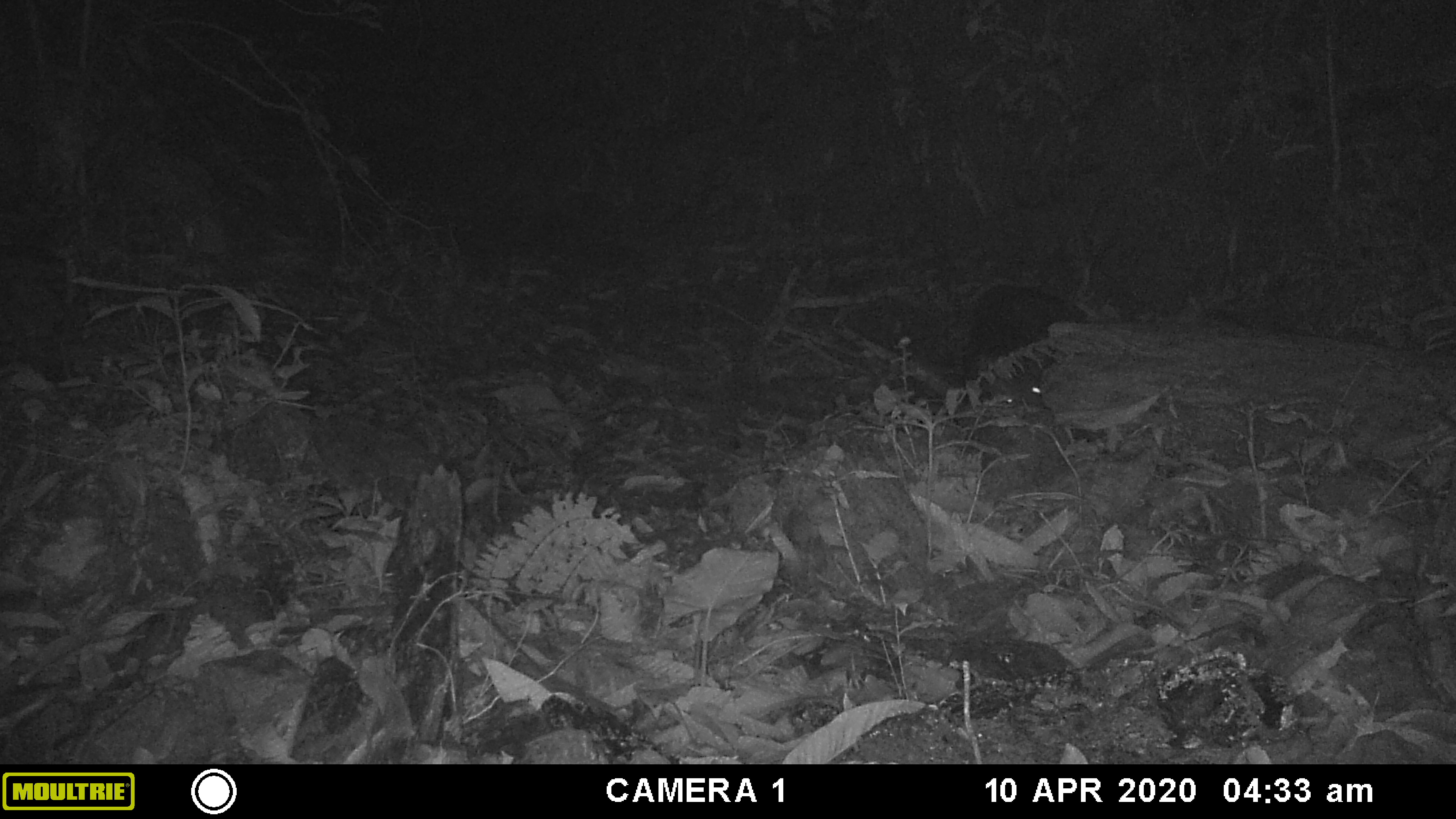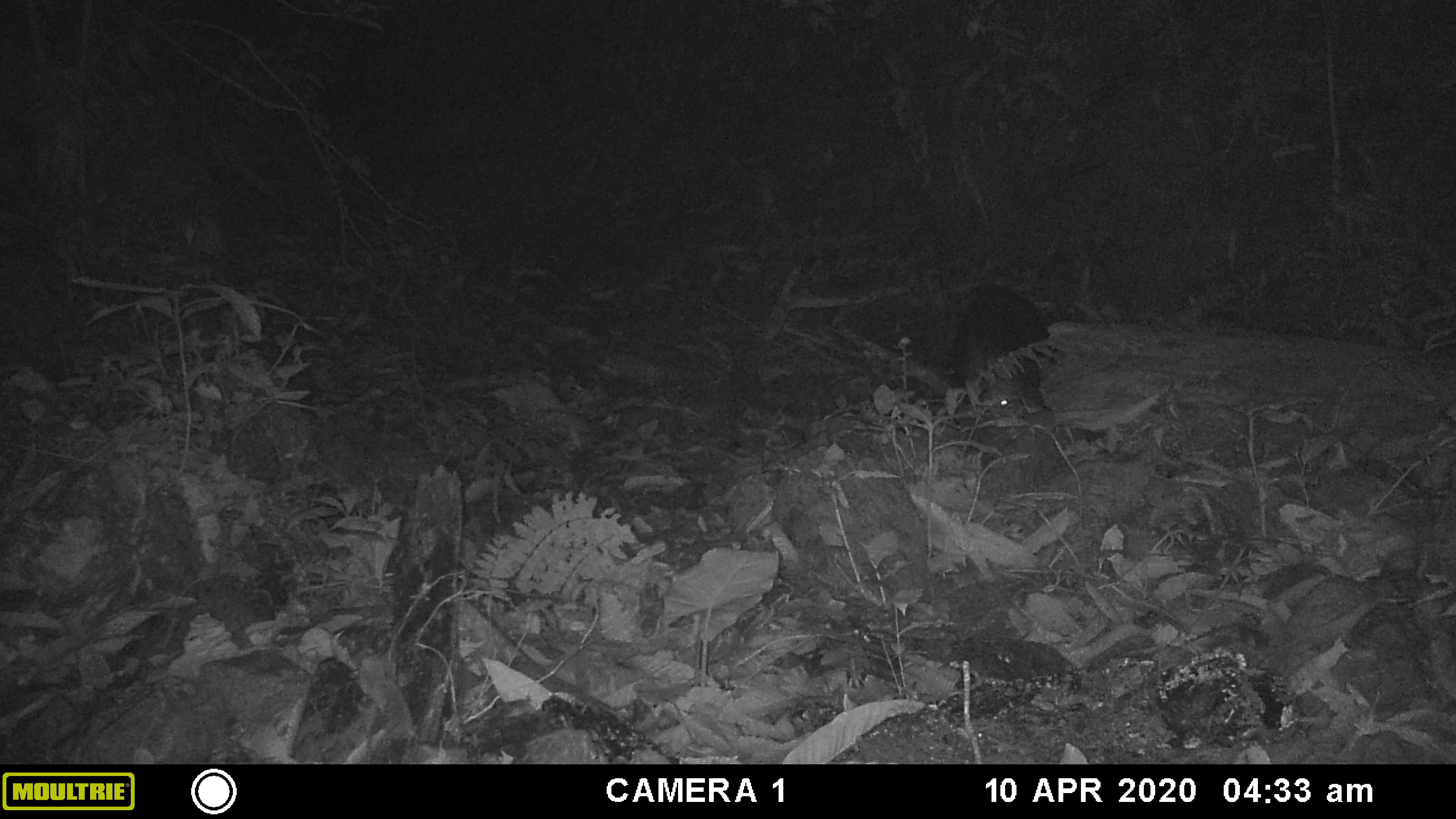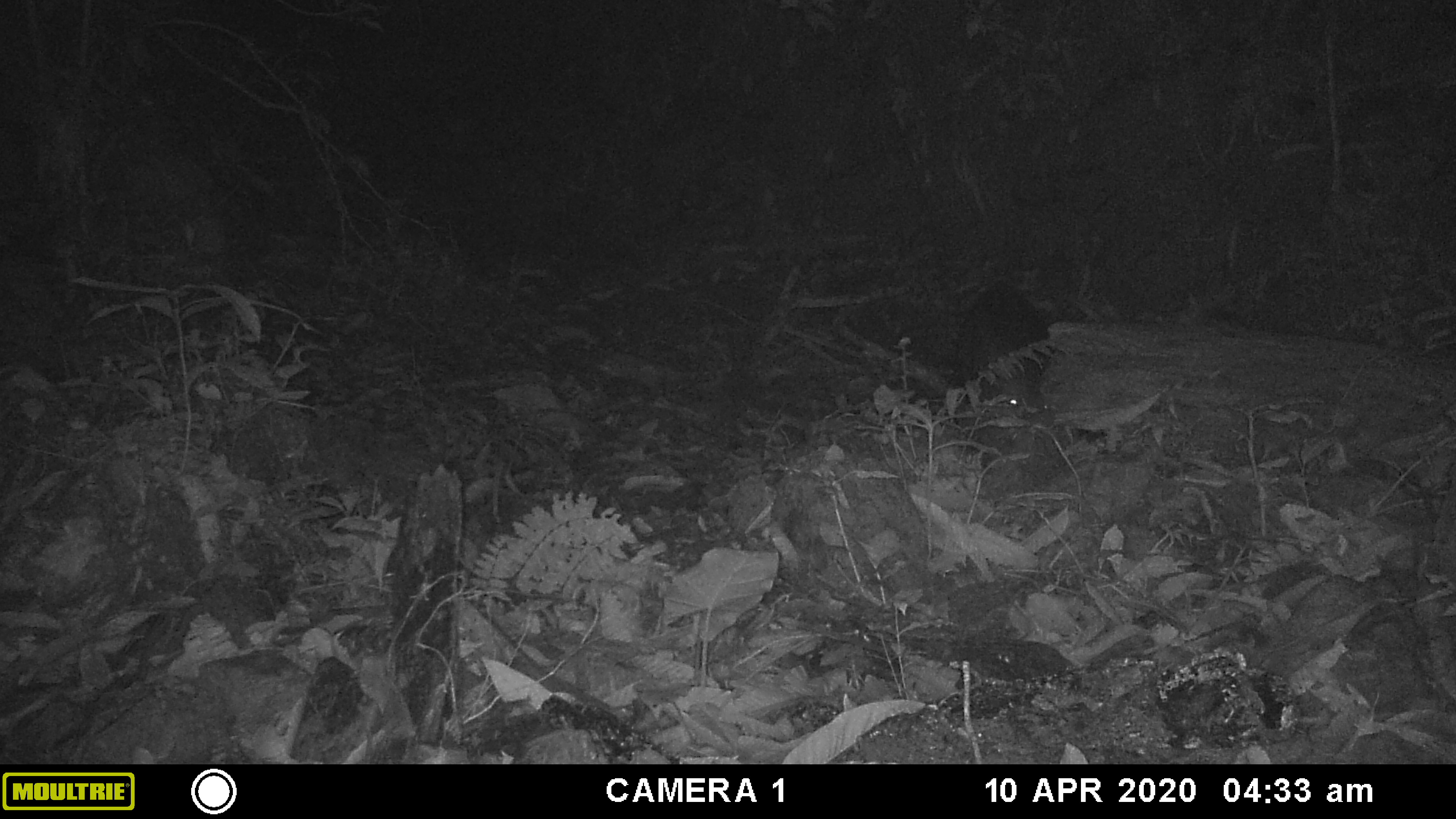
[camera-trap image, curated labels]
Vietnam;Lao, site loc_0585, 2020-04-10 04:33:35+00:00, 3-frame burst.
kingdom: Animalia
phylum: Chordata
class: Mammalia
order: Artiodactyla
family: Suidae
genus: Sus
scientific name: Sus scrofa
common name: eurasian wild pig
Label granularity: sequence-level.